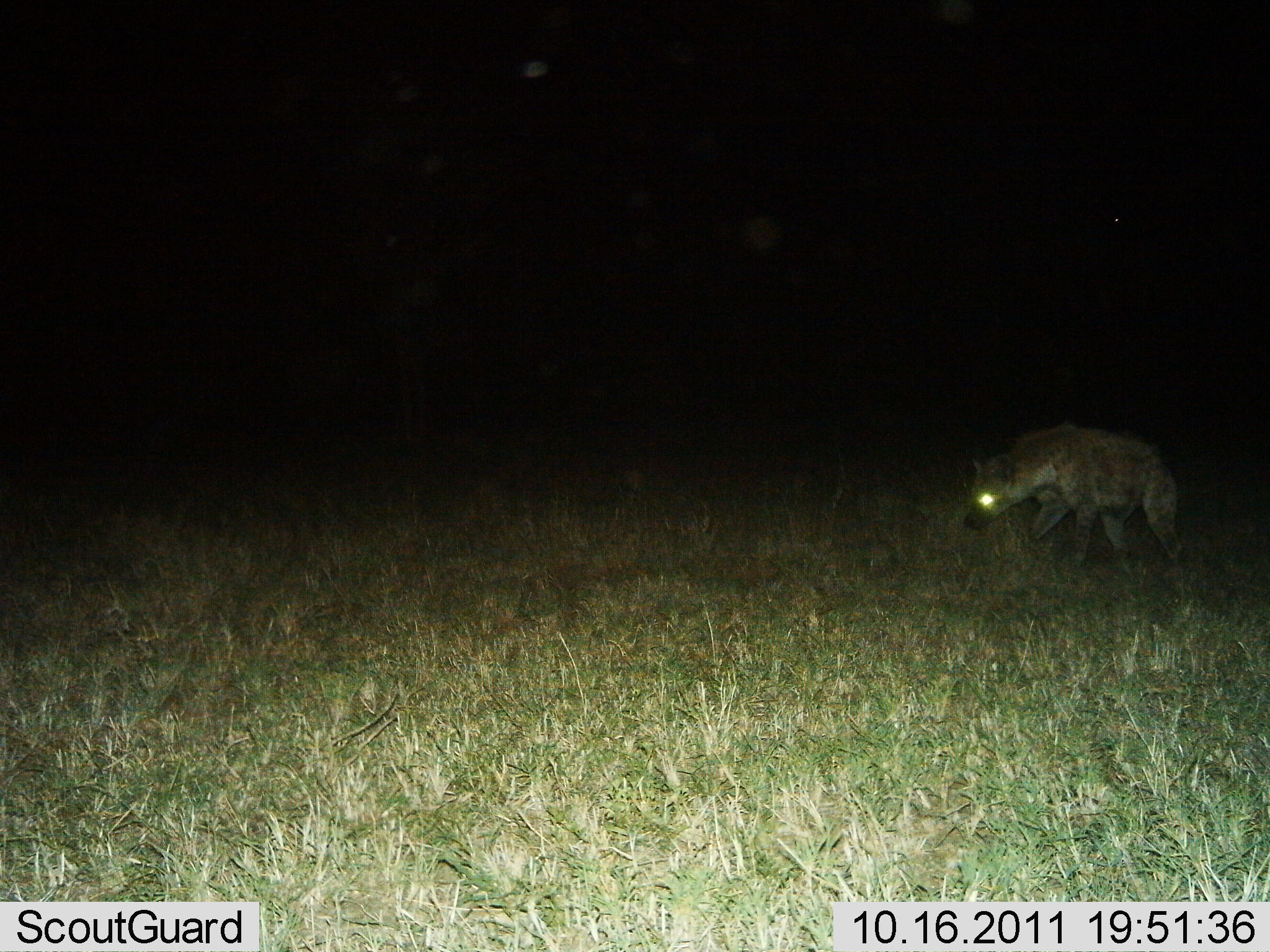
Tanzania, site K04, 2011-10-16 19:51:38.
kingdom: Animalia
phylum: Chordata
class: Mammalia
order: Carnivora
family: Hyaenidae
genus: Crocuta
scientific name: Crocuta crocuta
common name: spotted hyena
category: hyenaspotted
Hyenaspotted (spotted hyena) (Crocuta crocuta), count 1. Behavior (volunteer vote fractions): standing 27%, resting 0%, moving 82%, interacting 0%. Young present (vote fraction): 0%. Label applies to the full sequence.